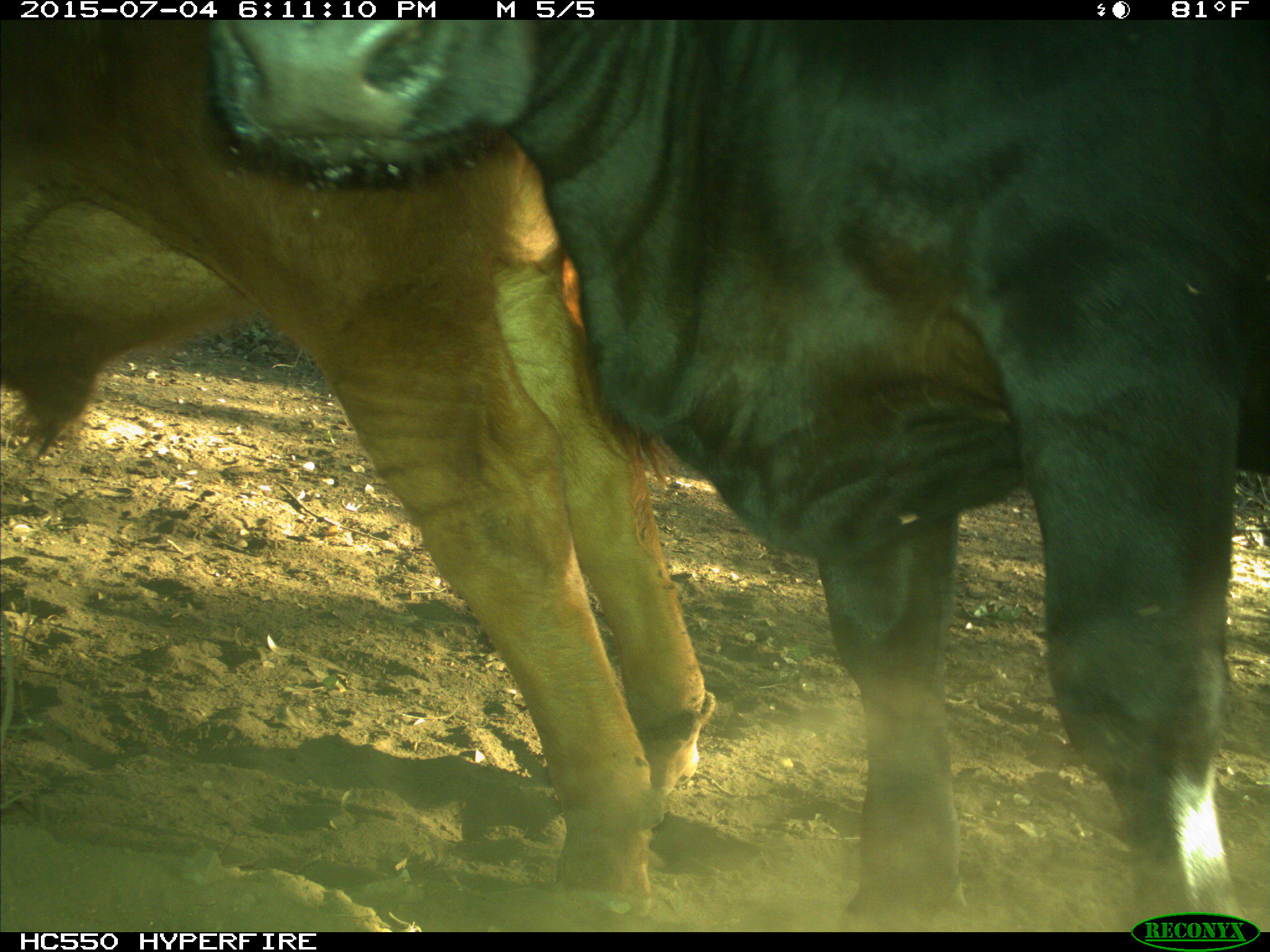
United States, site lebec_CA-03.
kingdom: Animalia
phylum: Chordata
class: Mammalia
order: Artiodactyla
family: Bovidae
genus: Bos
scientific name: Bos taurus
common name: domestic cow